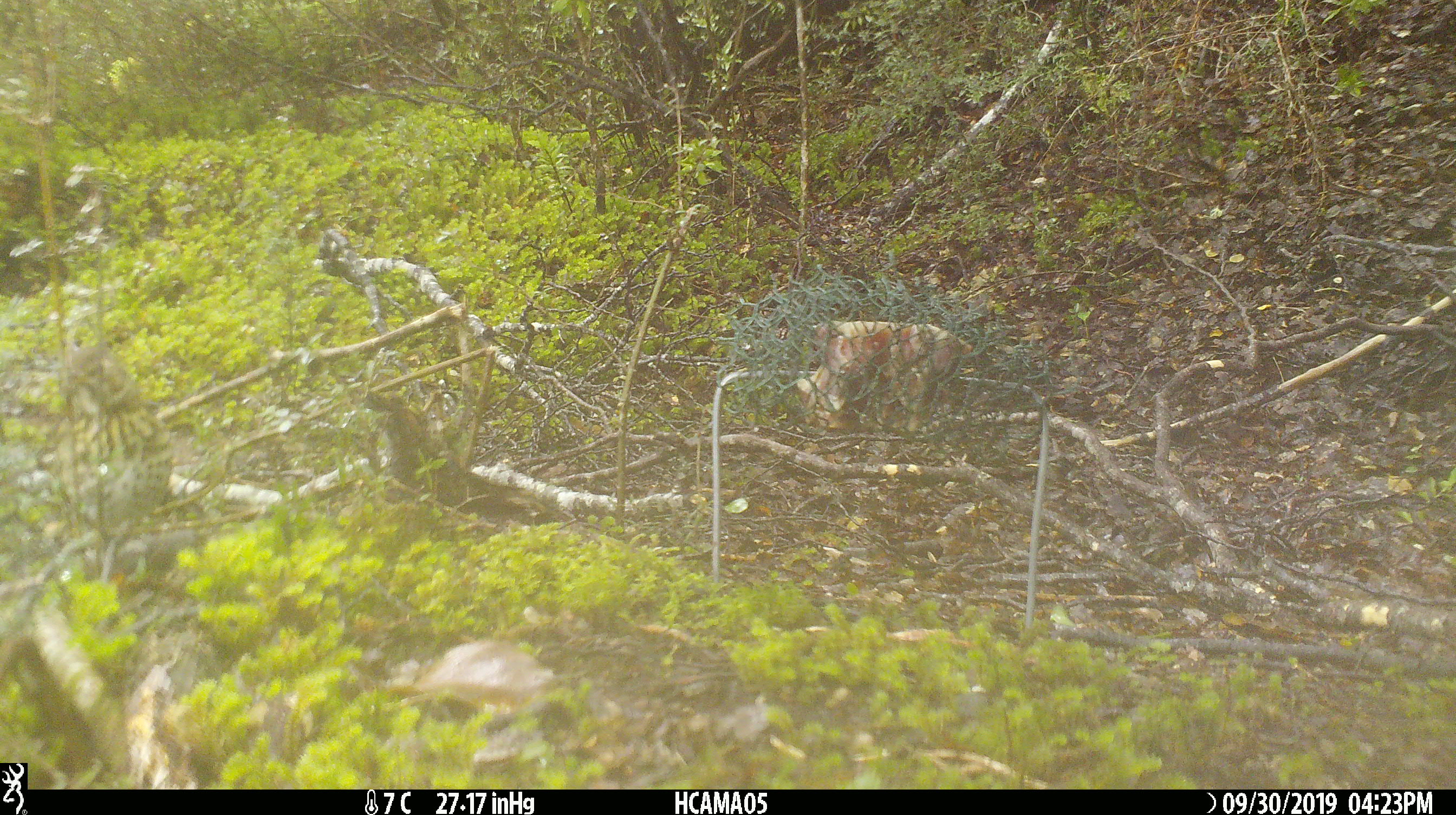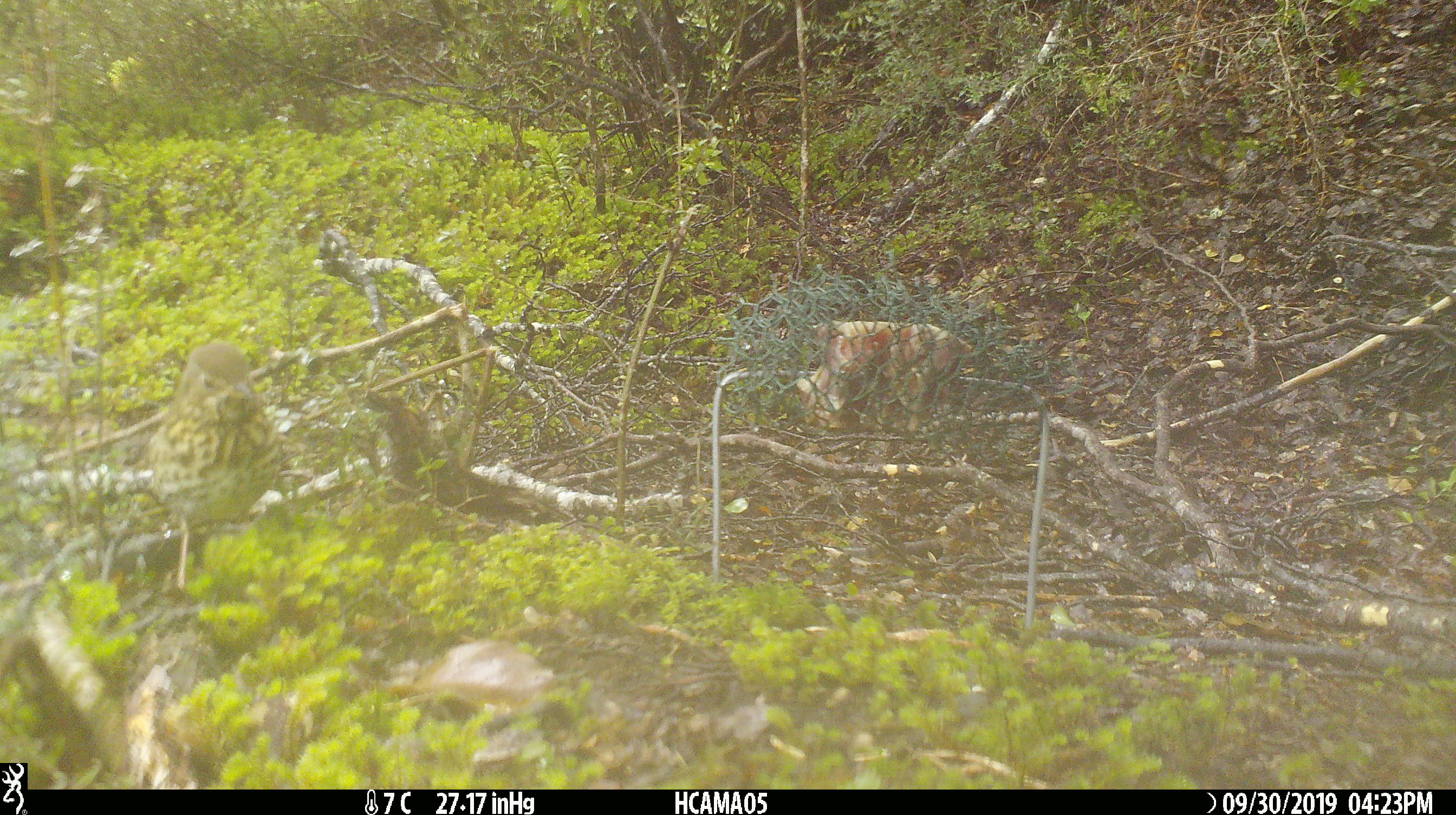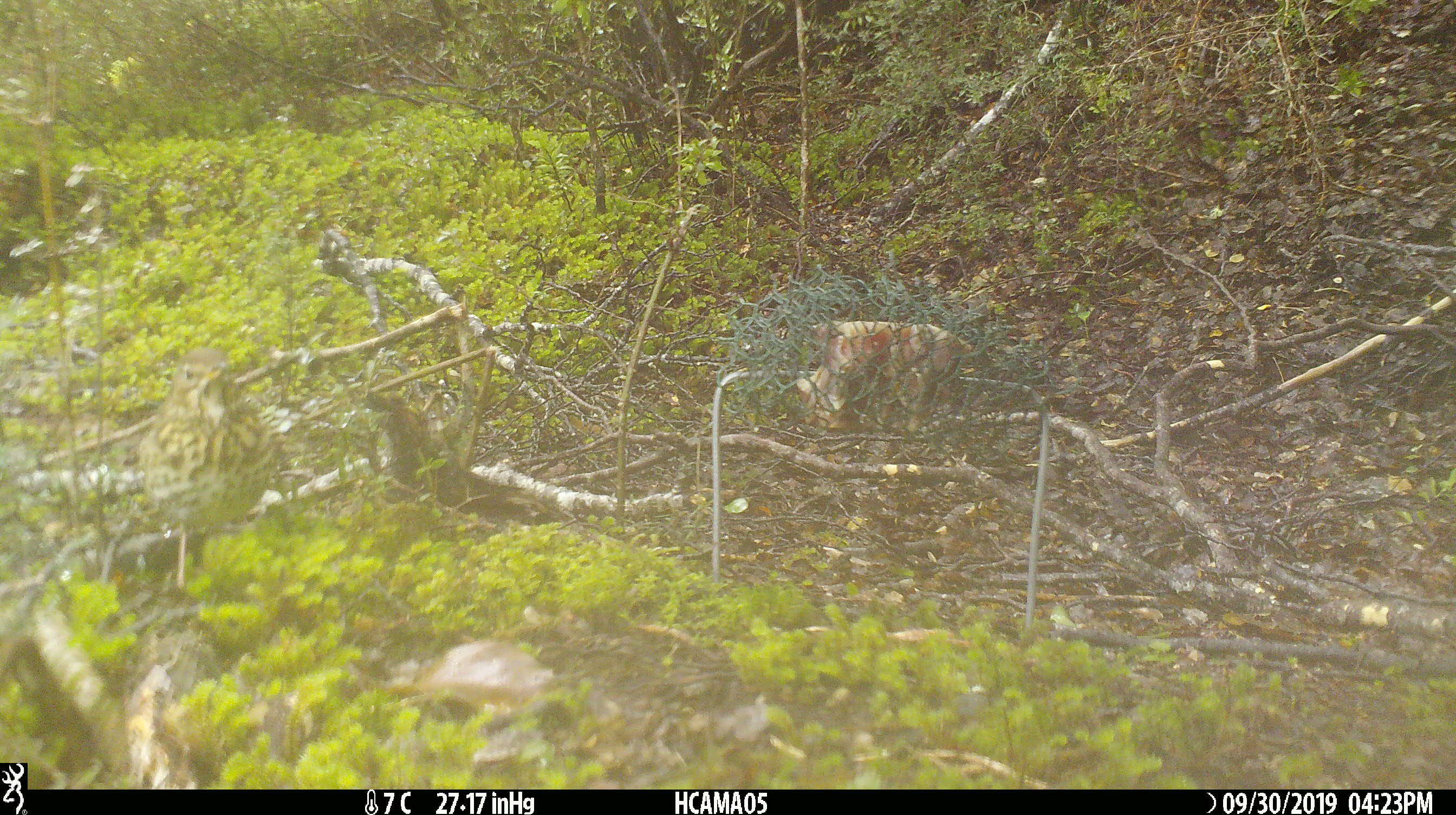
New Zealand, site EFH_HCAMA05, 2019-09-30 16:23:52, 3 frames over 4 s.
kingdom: Animalia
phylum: Chordata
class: Aves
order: Passeriformes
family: Turdidae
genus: Turdus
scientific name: Turdus philomelos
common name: song thrush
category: thrush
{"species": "thrush (song thrush) (Turdus philomelos)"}